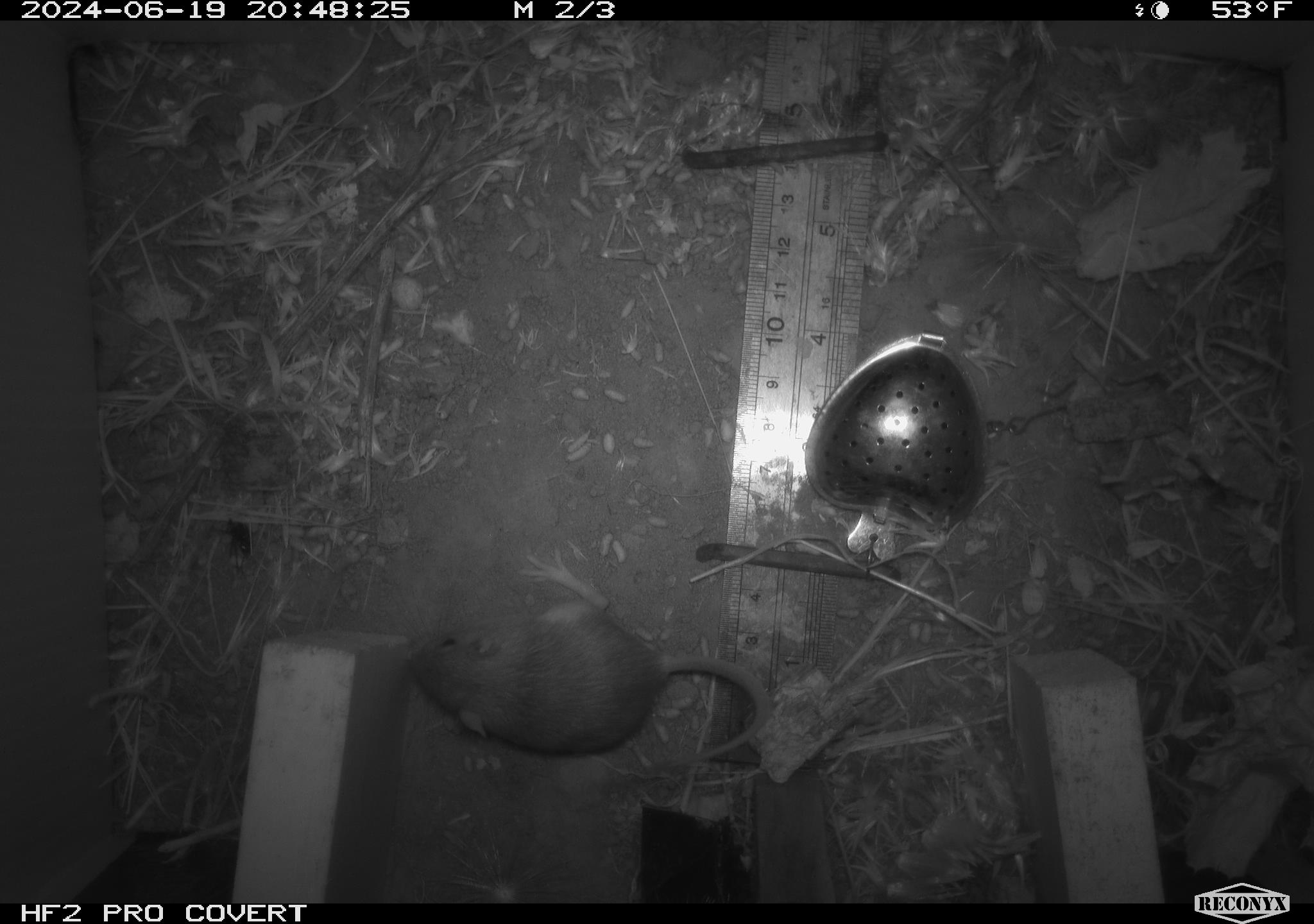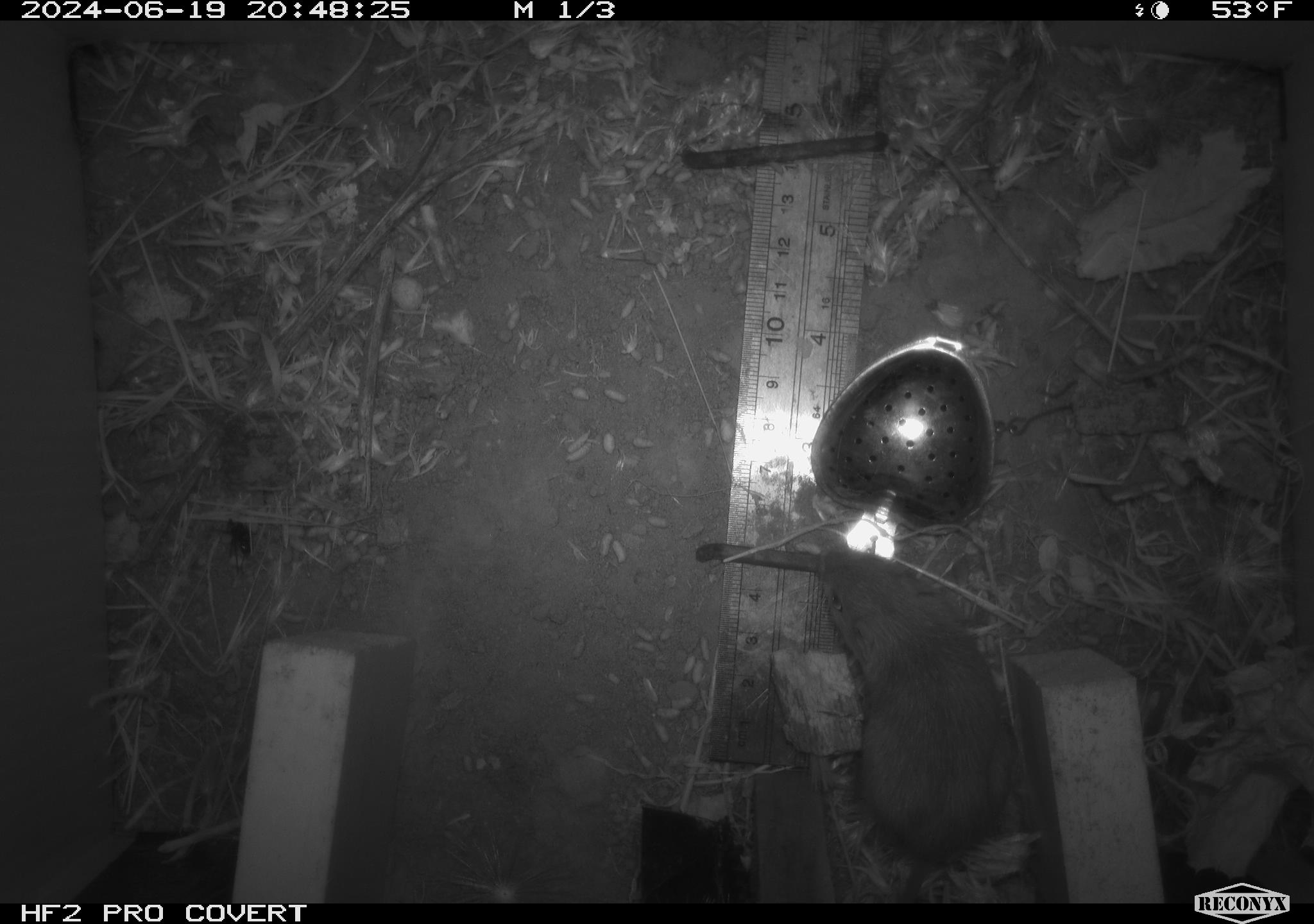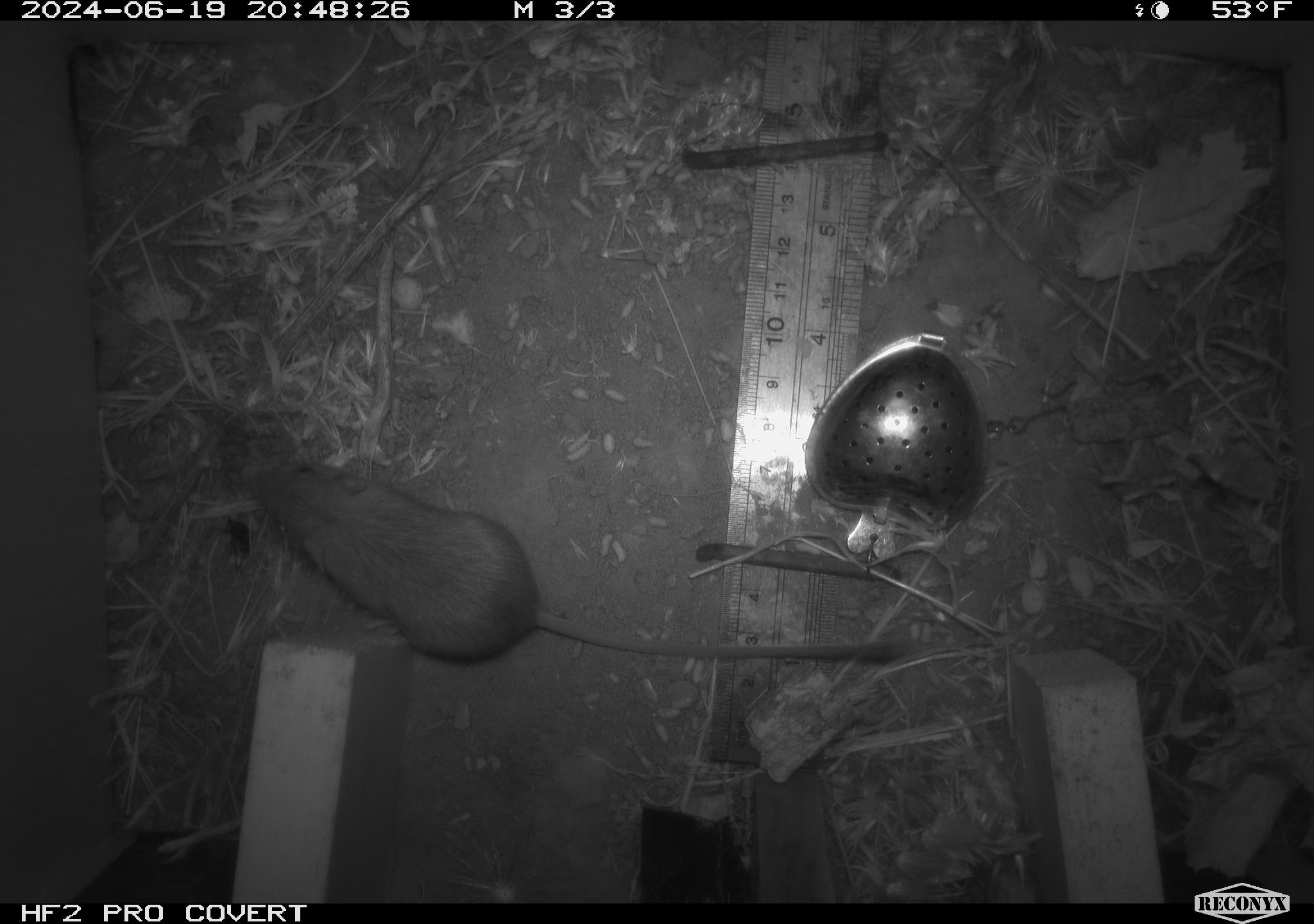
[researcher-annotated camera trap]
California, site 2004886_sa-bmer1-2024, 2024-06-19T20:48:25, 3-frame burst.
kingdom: Animalia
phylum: Chordata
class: Mammalia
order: Rodentia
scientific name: Rodentia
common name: mouse species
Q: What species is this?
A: Mouse species (Rodentia).